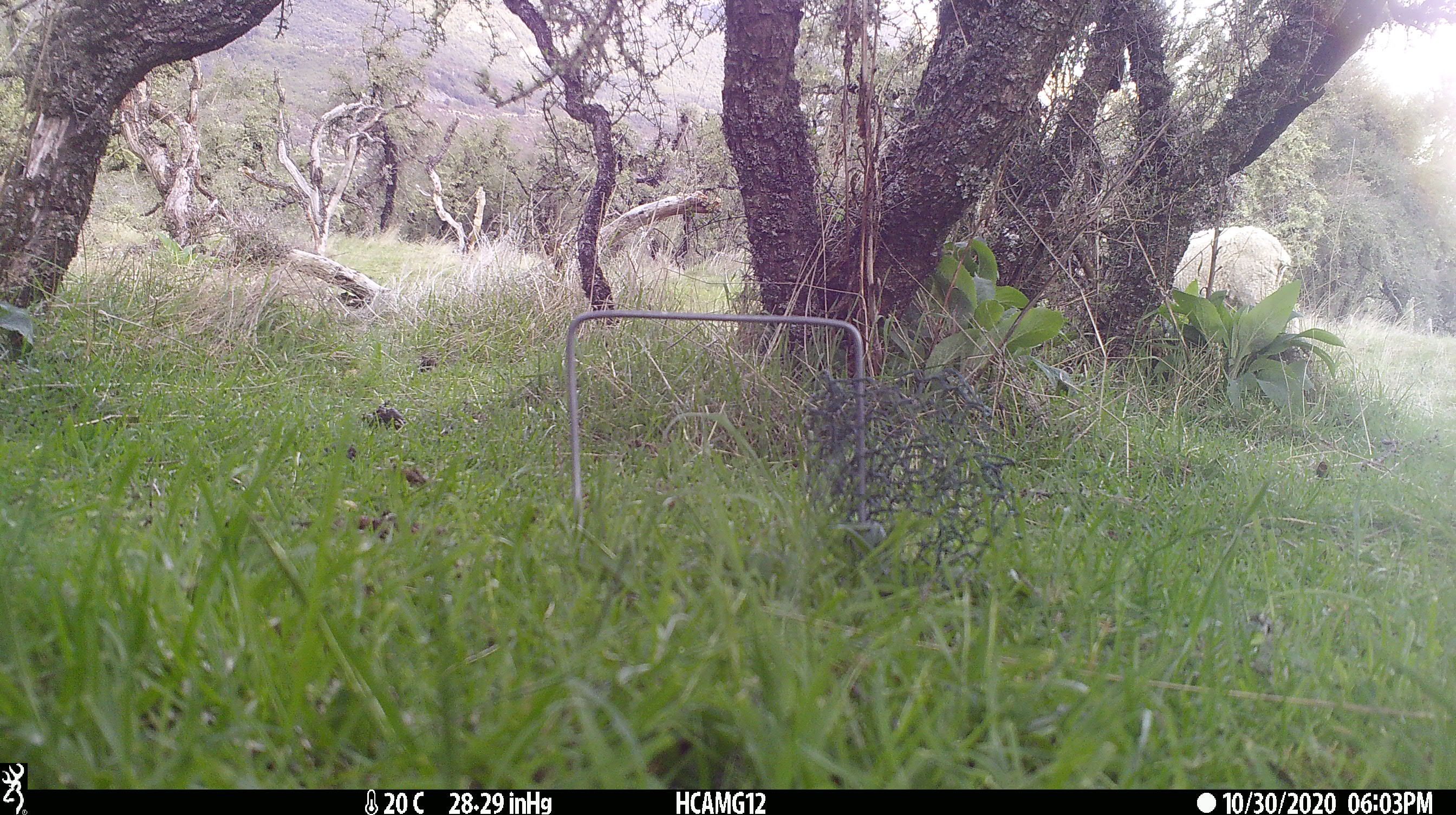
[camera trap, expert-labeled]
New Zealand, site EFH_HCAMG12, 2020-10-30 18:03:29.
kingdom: Animalia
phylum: Chordata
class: Mammalia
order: Artiodactyla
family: Bovidae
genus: Ovis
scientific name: Ovis aries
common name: domestic sheep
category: sheep